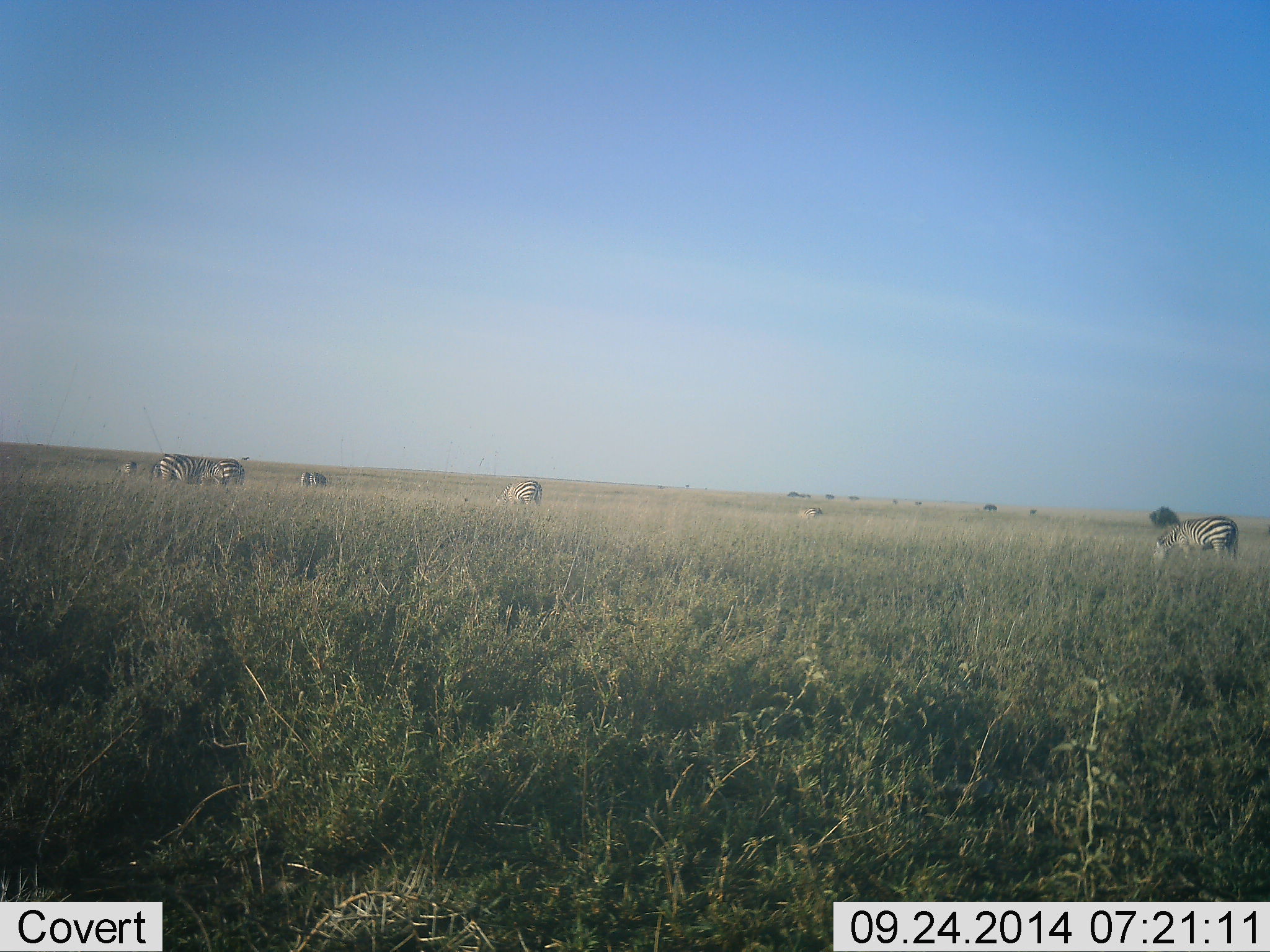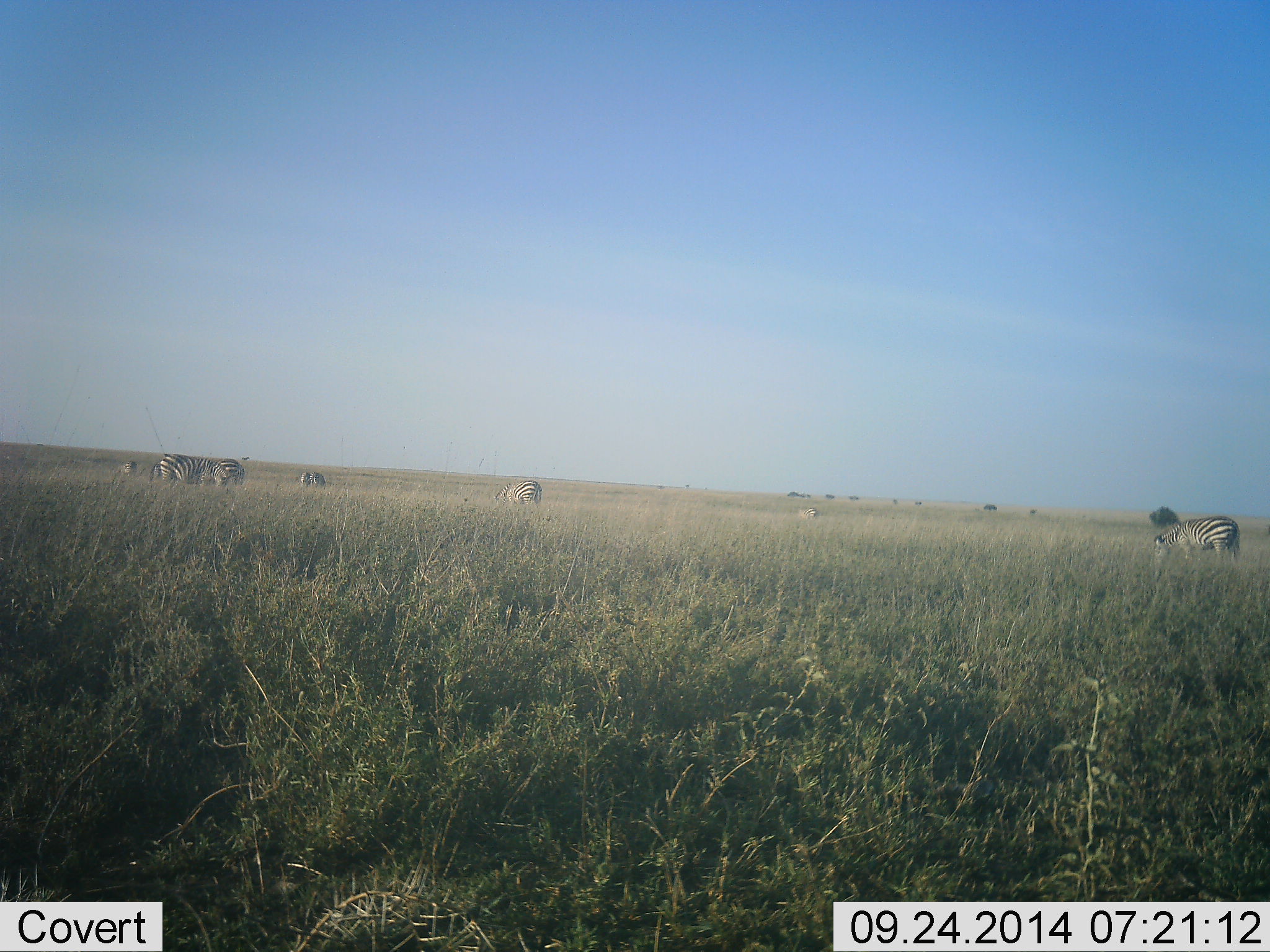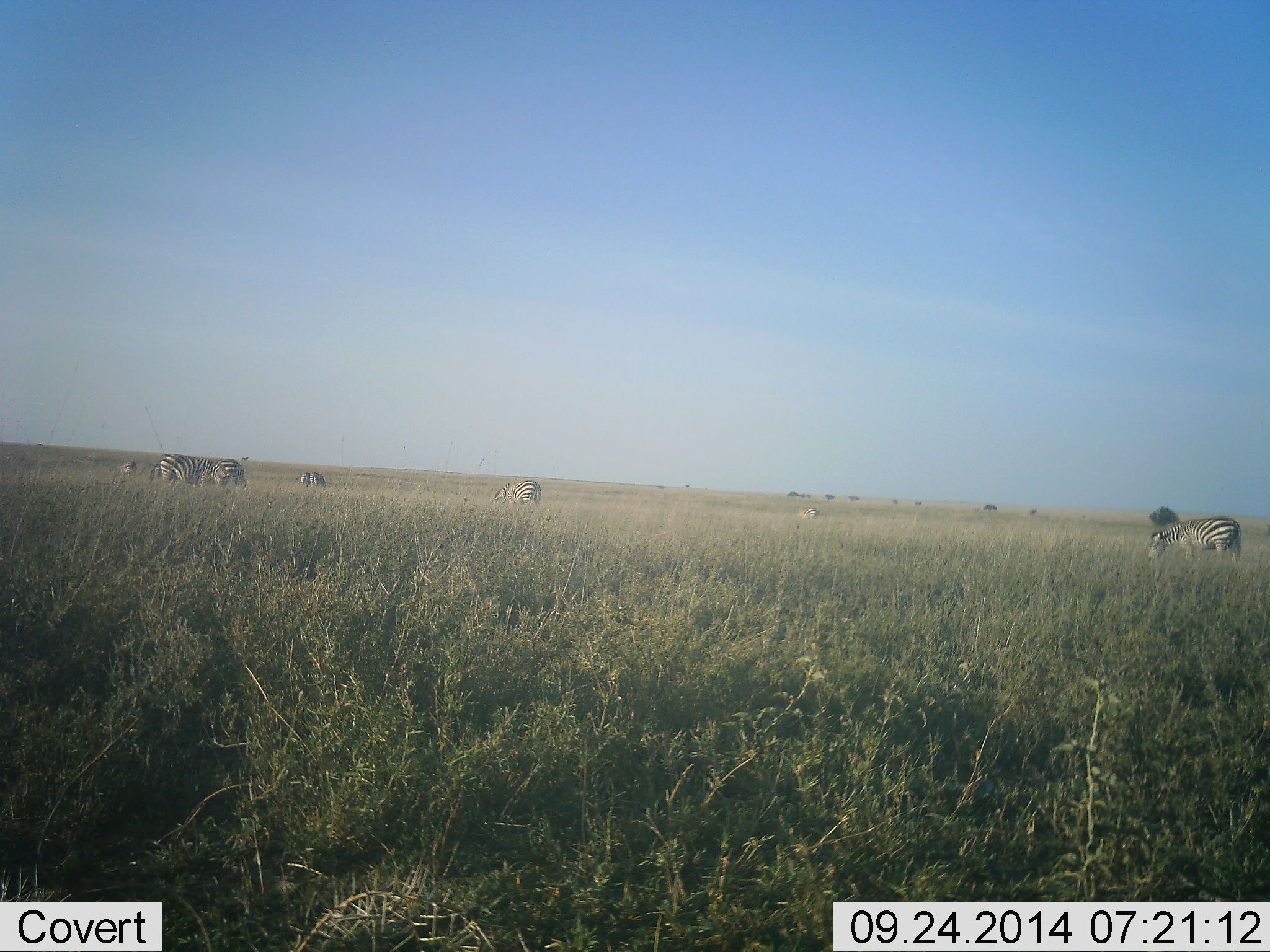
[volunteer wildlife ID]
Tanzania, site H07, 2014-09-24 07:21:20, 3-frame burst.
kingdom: Animalia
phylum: Chordata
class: Mammalia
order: Perissodactyla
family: Equidae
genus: Equus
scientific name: Equus quagga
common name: plains zebra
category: zebra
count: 7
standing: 30%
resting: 0%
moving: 0%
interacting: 0%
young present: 0%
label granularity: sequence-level